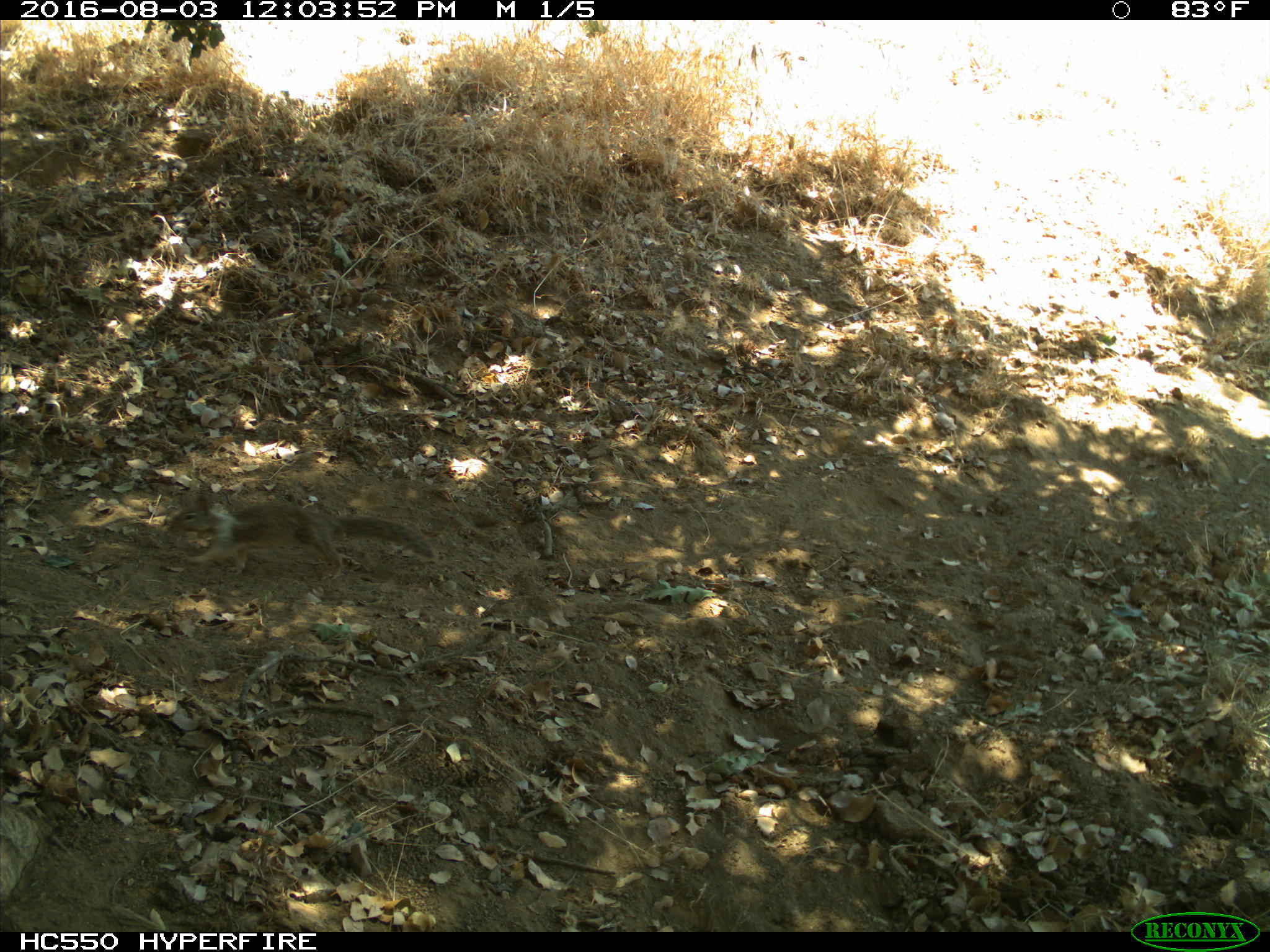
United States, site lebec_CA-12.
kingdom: Animalia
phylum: Chordata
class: Mammalia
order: Rodentia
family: Sciuridae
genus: Otospermophilus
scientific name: Otospermophilus beecheyi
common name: california ground squirrel